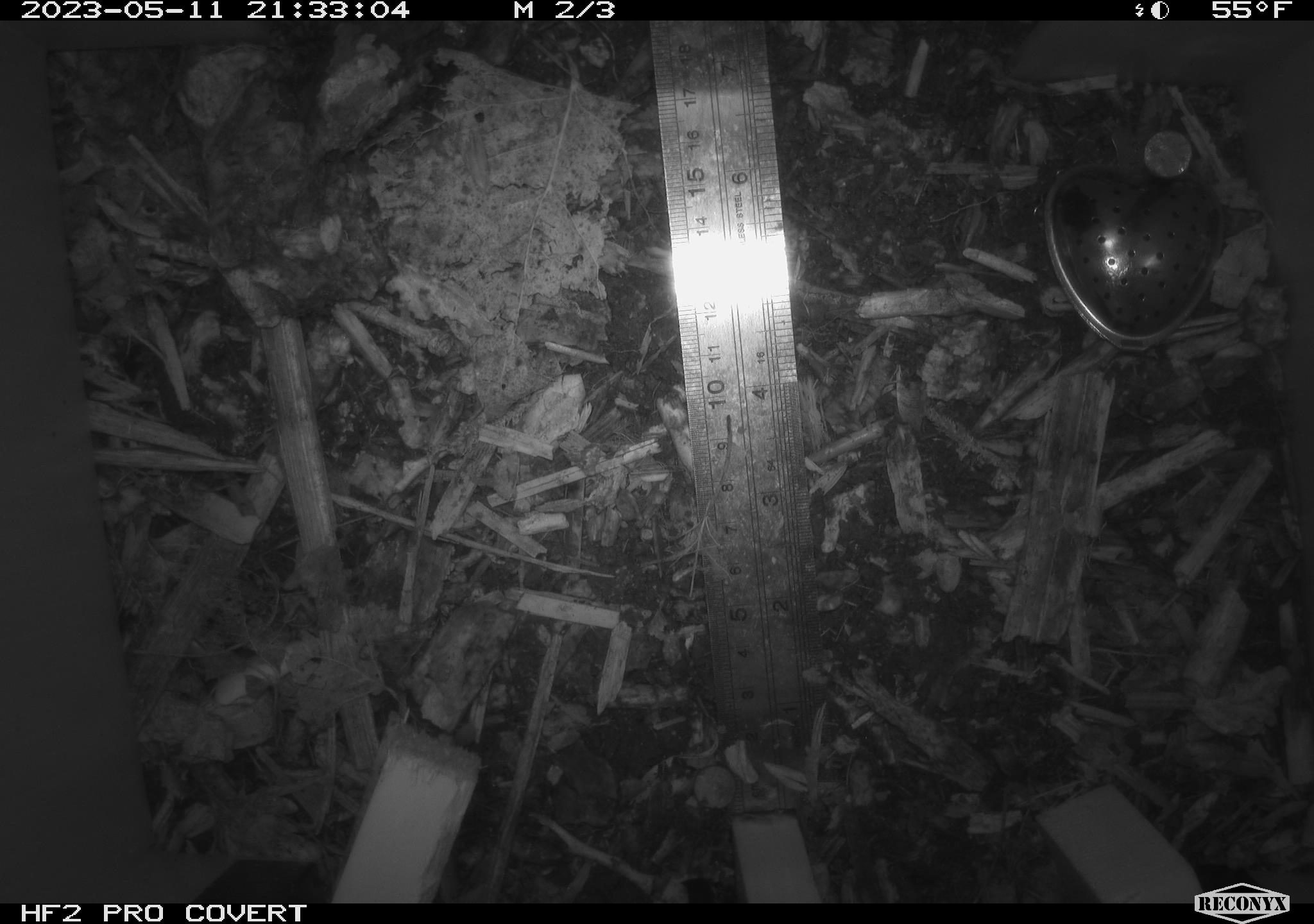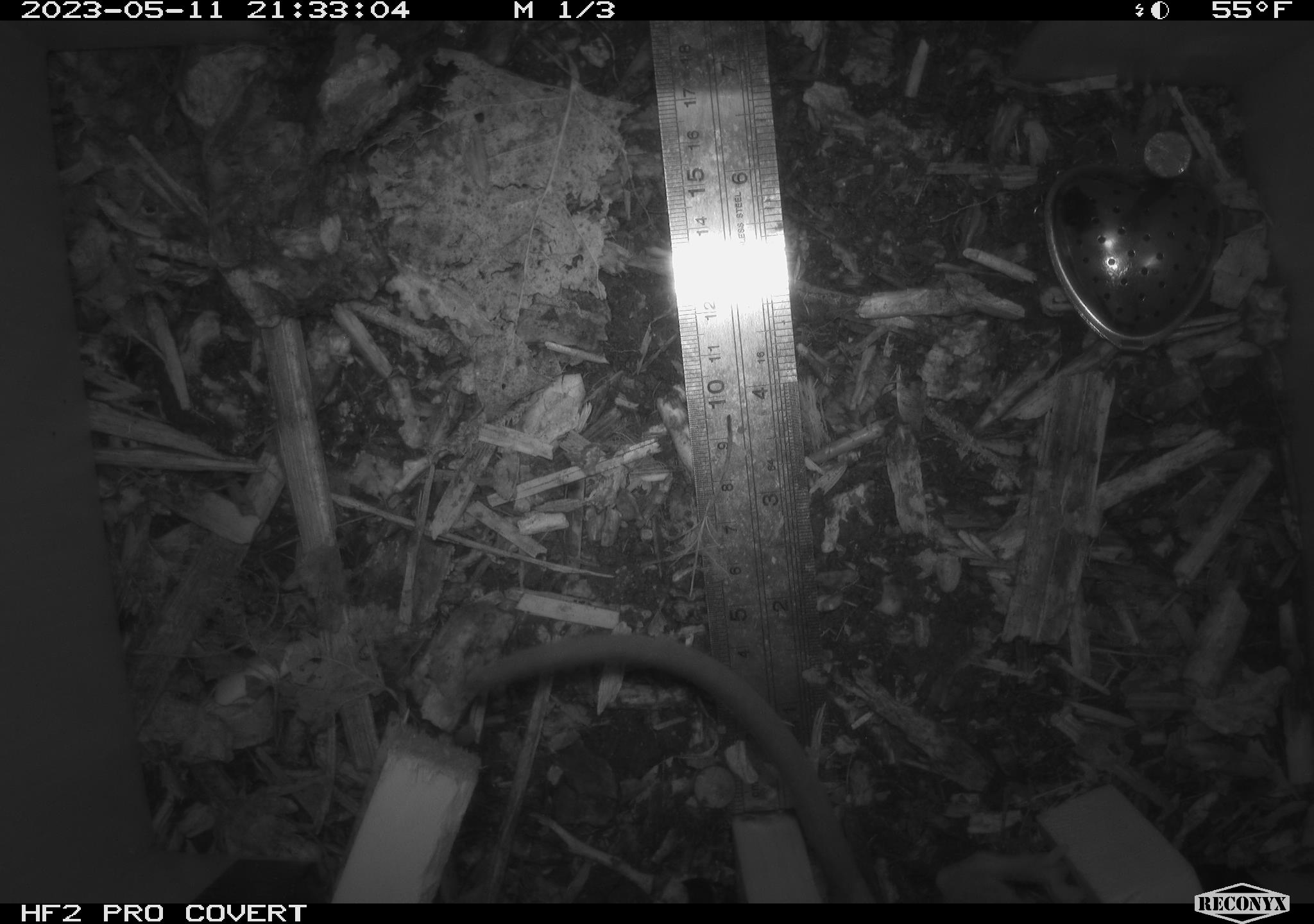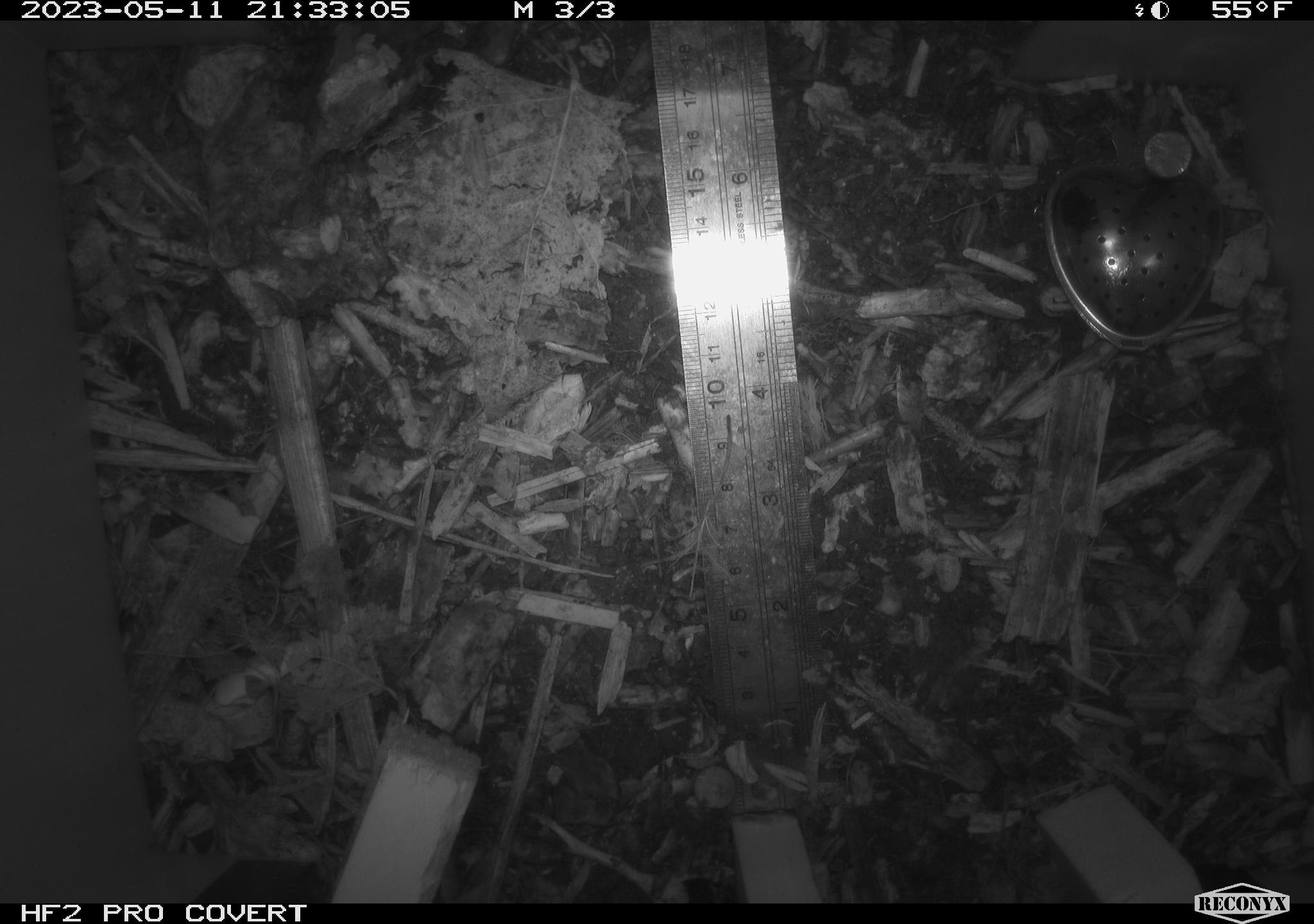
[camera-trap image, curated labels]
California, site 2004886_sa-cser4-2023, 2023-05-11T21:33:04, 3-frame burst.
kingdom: Animalia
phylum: Chordata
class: Mammalia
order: Rodentia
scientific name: Rodentia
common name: woodrat or rat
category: woodrat or rat species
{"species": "woodrat or rat species (woodrat or rat) (Rodentia)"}